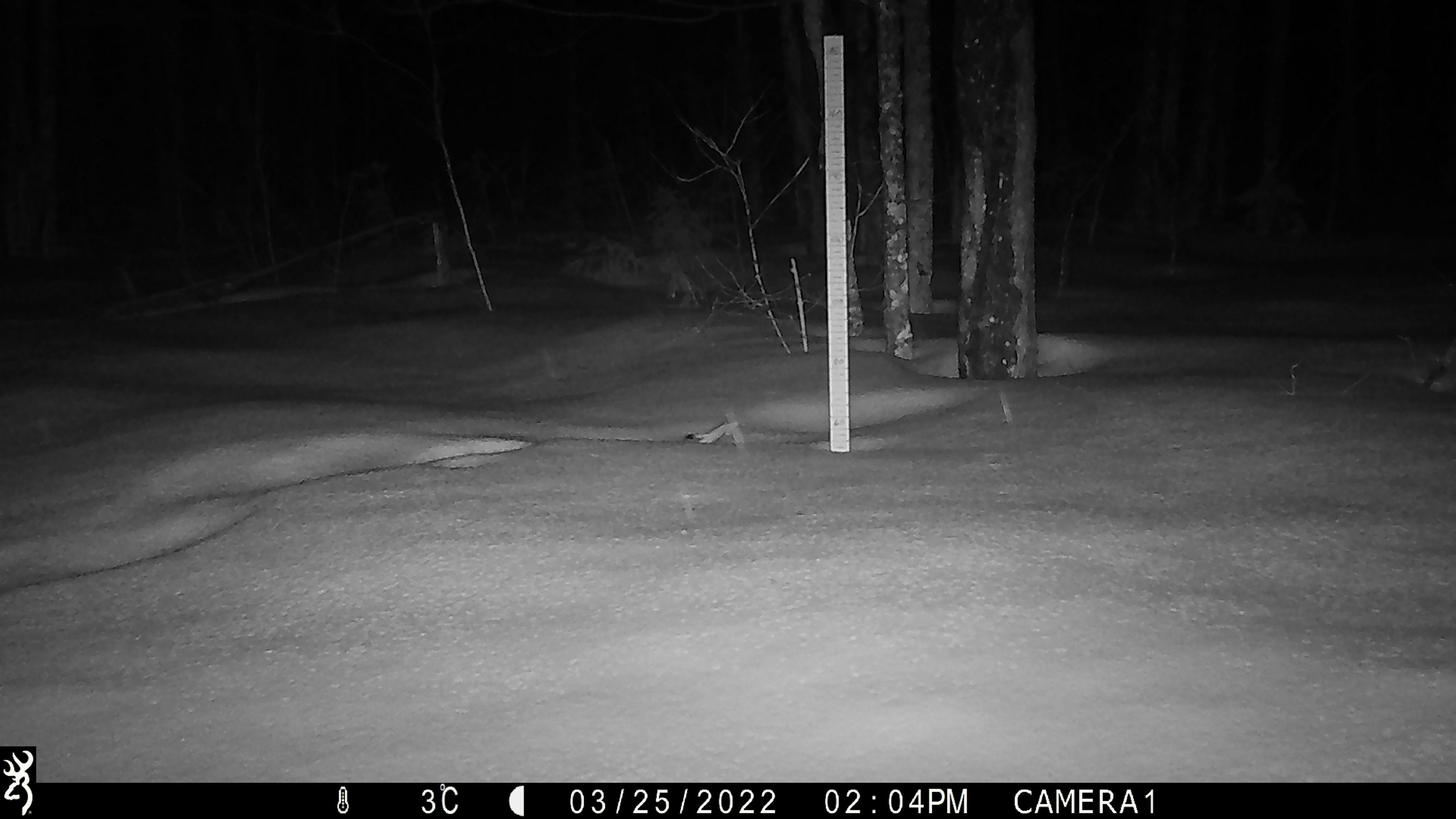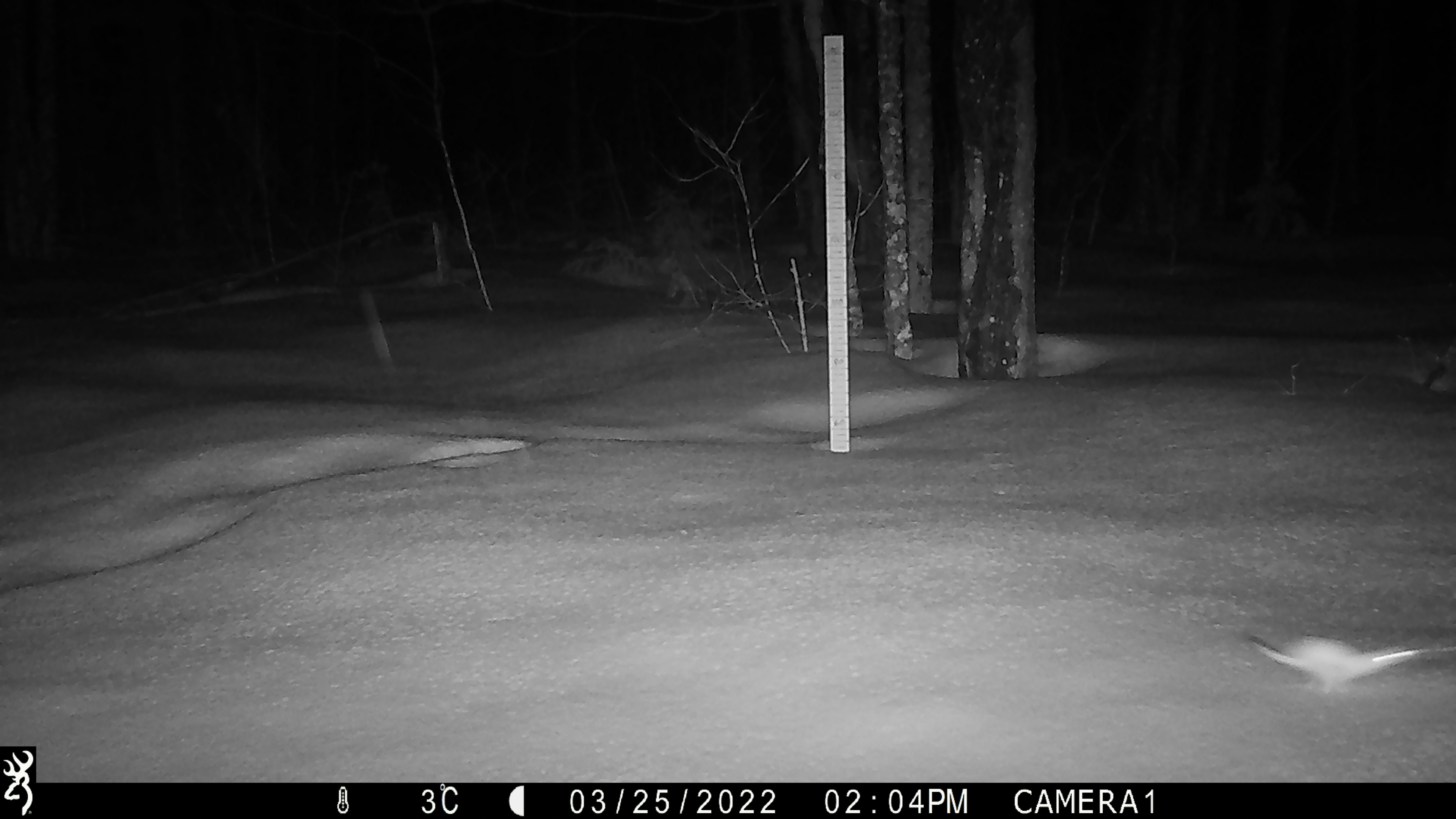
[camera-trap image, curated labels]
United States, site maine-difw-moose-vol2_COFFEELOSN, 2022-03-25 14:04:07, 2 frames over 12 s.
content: unidentified animal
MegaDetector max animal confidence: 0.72